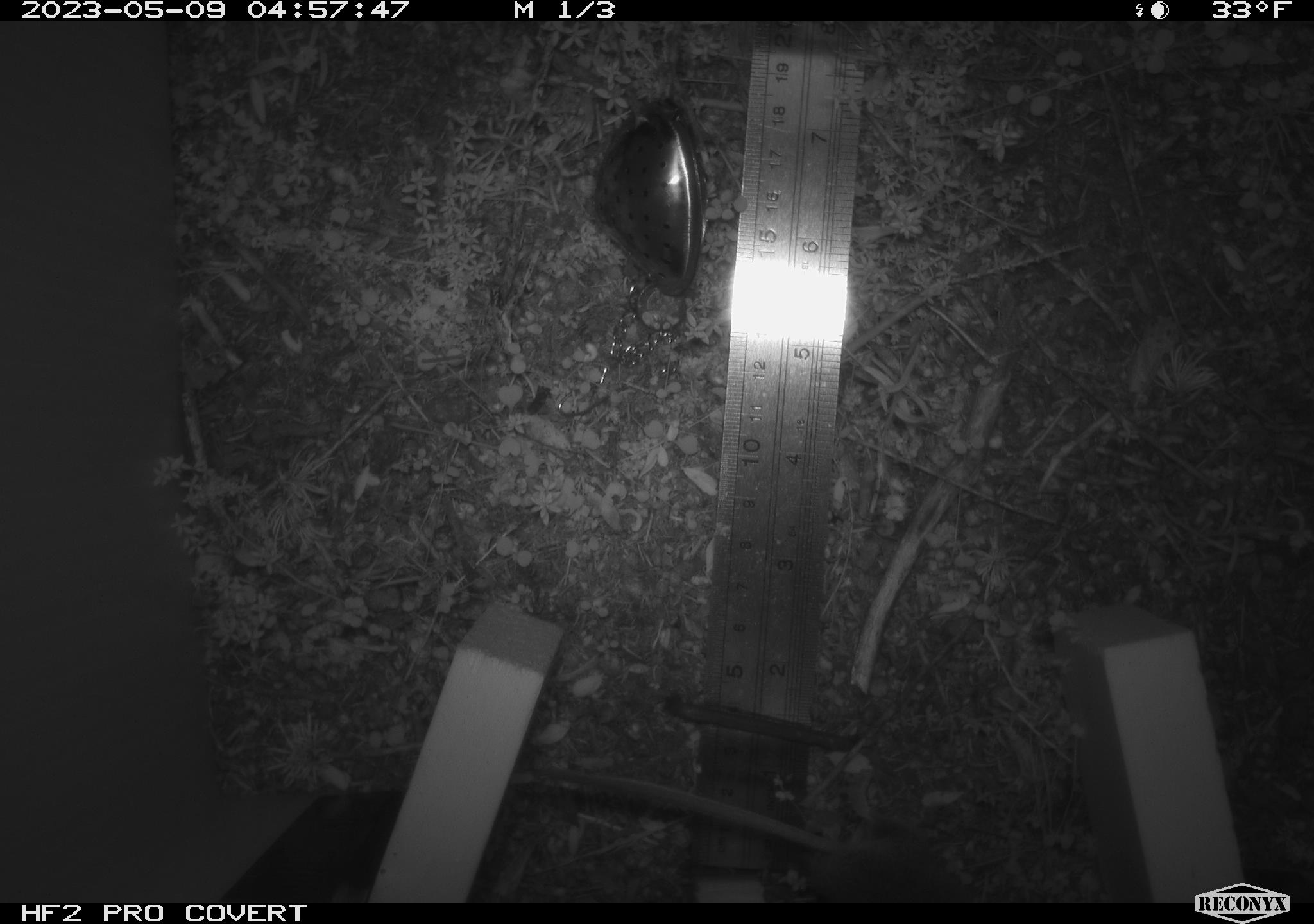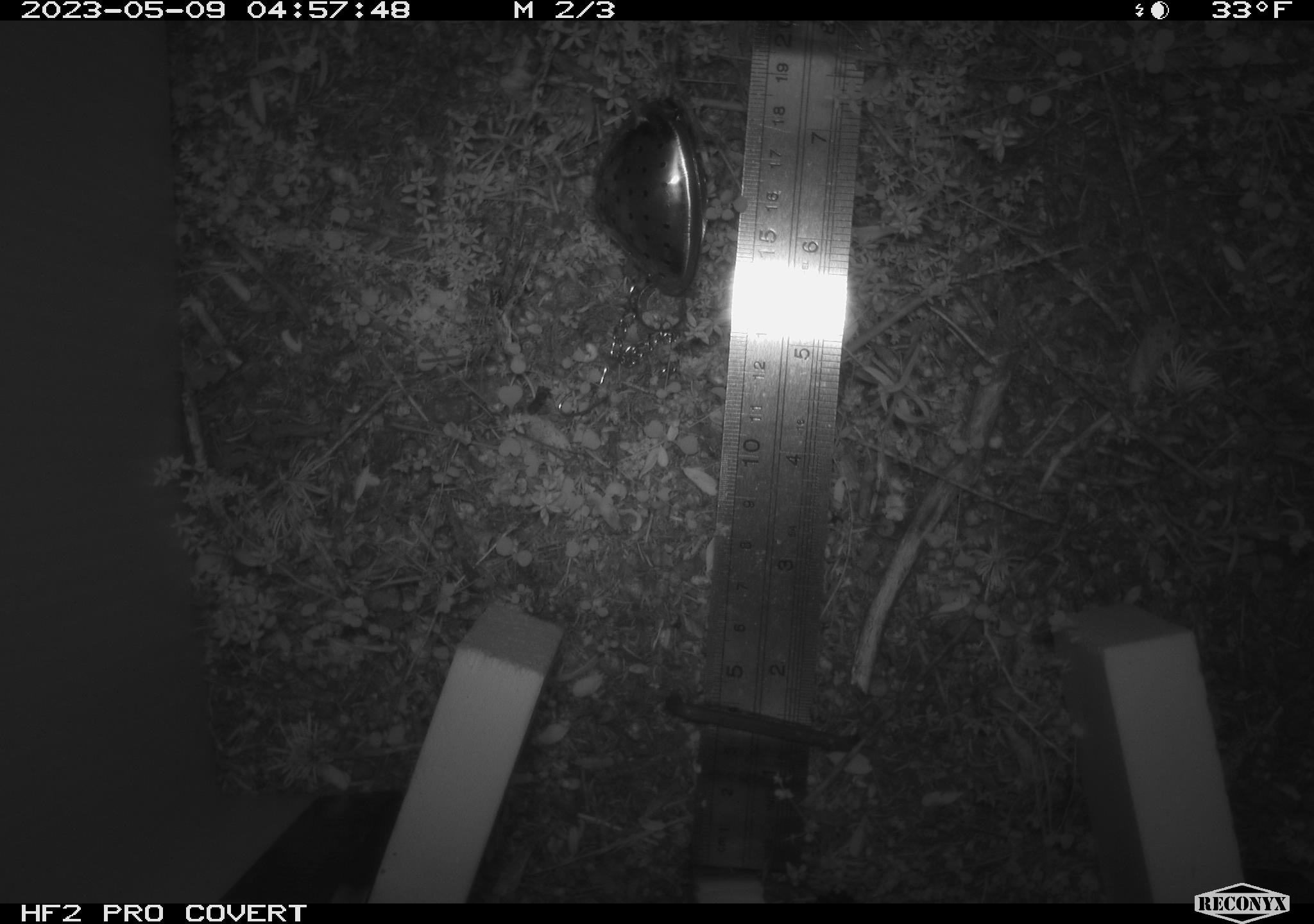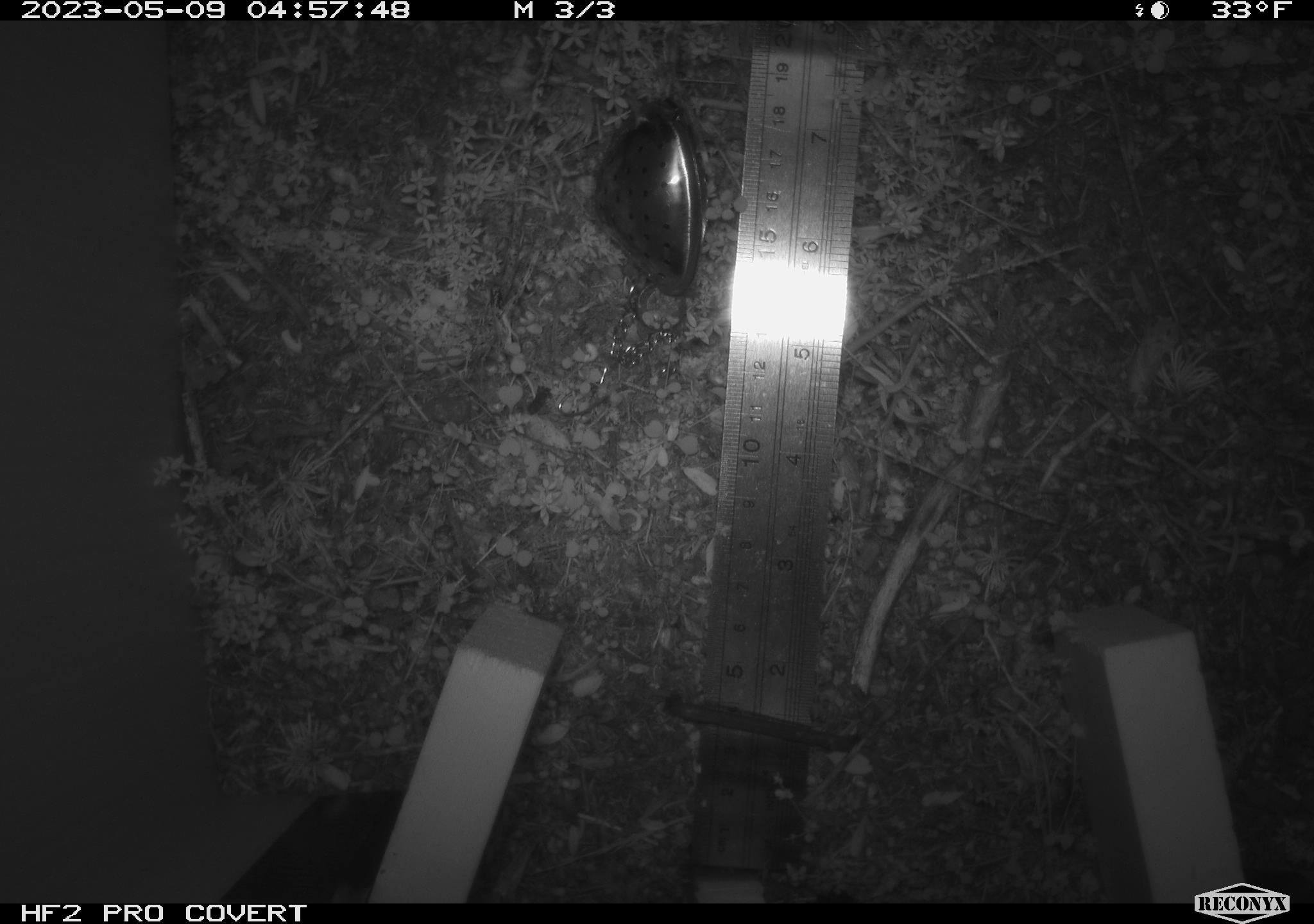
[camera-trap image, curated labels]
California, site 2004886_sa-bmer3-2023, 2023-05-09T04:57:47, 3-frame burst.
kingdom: Animalia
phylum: Chordata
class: Mammalia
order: Eulipotyphla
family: Soricidae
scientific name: Soricidae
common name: shrews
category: soricidae family